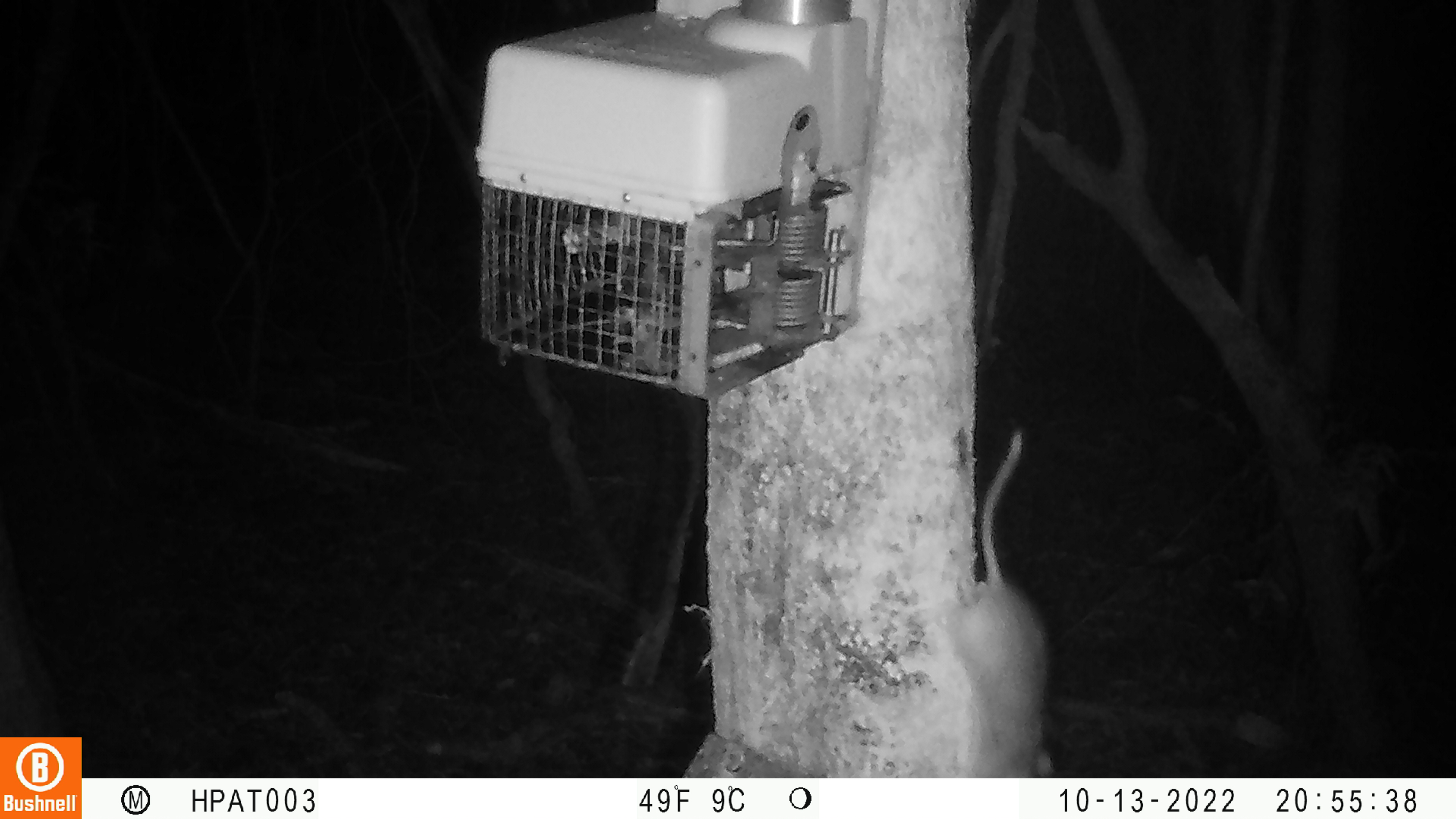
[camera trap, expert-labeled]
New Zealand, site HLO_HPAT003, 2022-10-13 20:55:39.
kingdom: Animalia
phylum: Chordata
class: Mammalia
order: Rodentia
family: Muridae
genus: Rattus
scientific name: Rattus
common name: rat